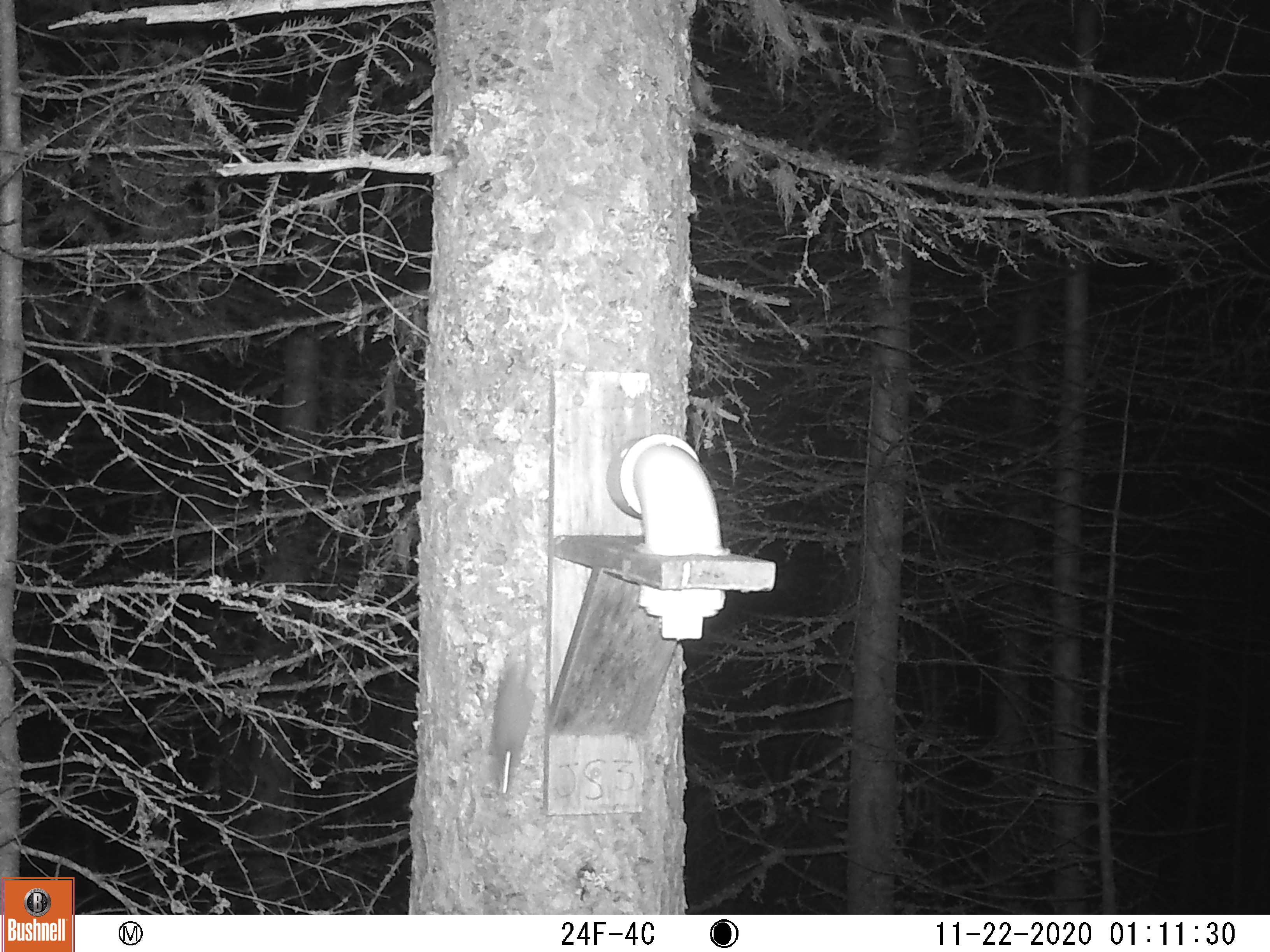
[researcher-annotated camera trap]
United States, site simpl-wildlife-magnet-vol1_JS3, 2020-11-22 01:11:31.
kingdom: Animalia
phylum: Chordata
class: Mammalia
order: Rodentia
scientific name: Rodentia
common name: mouse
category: mouse sp.